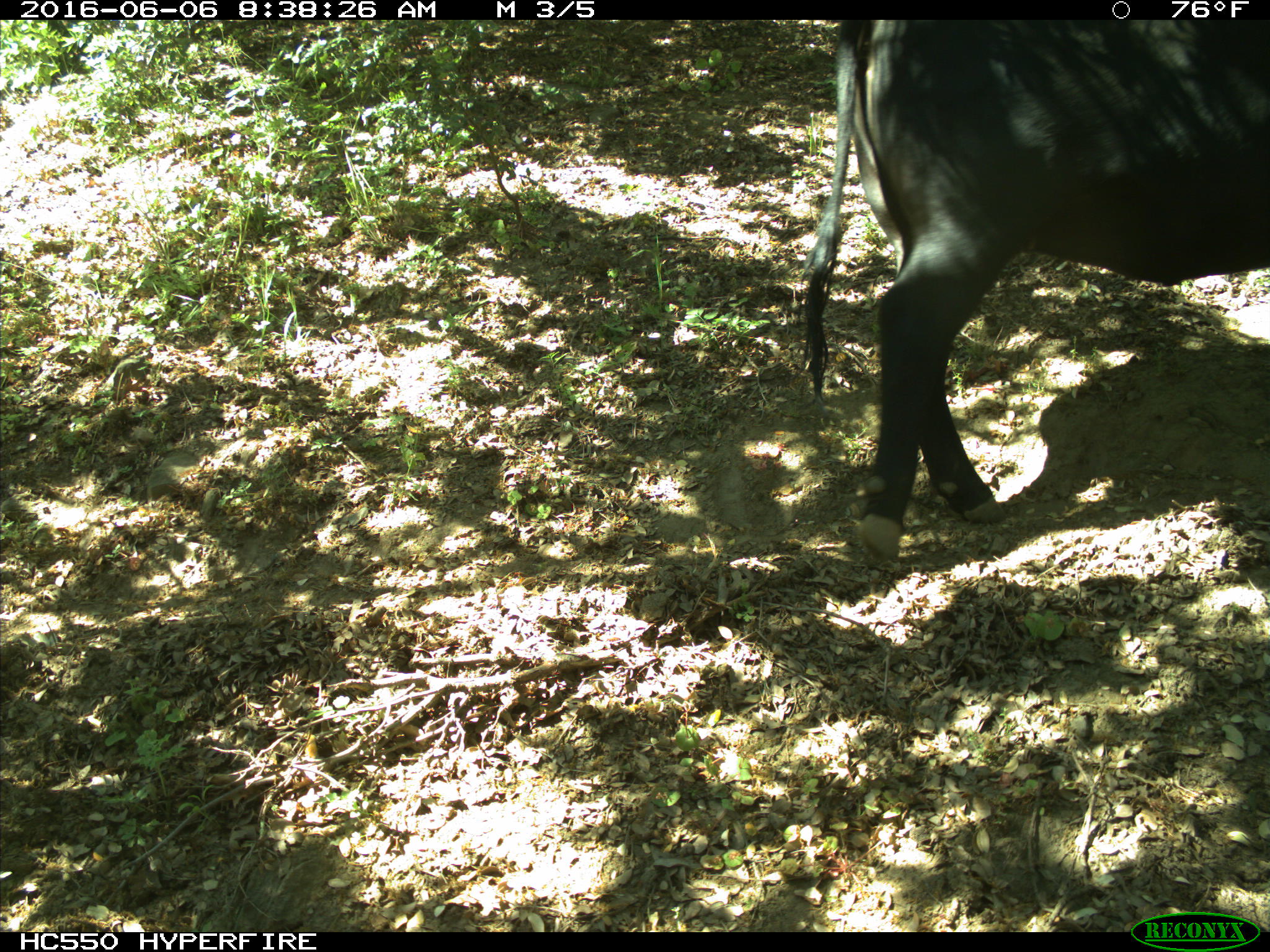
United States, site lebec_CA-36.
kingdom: Animalia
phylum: Chordata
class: Mammalia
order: Artiodactyla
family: Bovidae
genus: Bos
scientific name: Bos taurus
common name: domestic cow